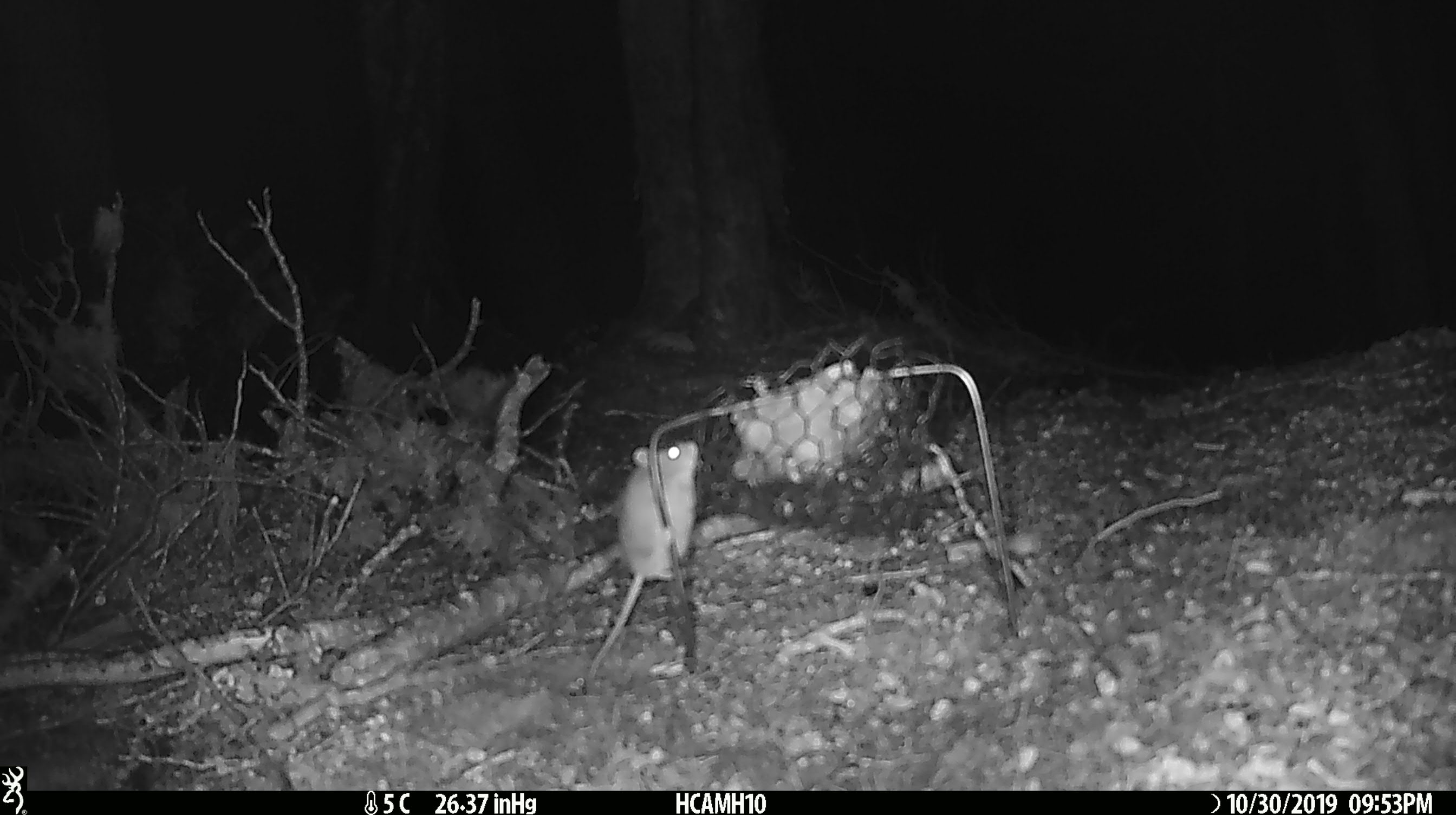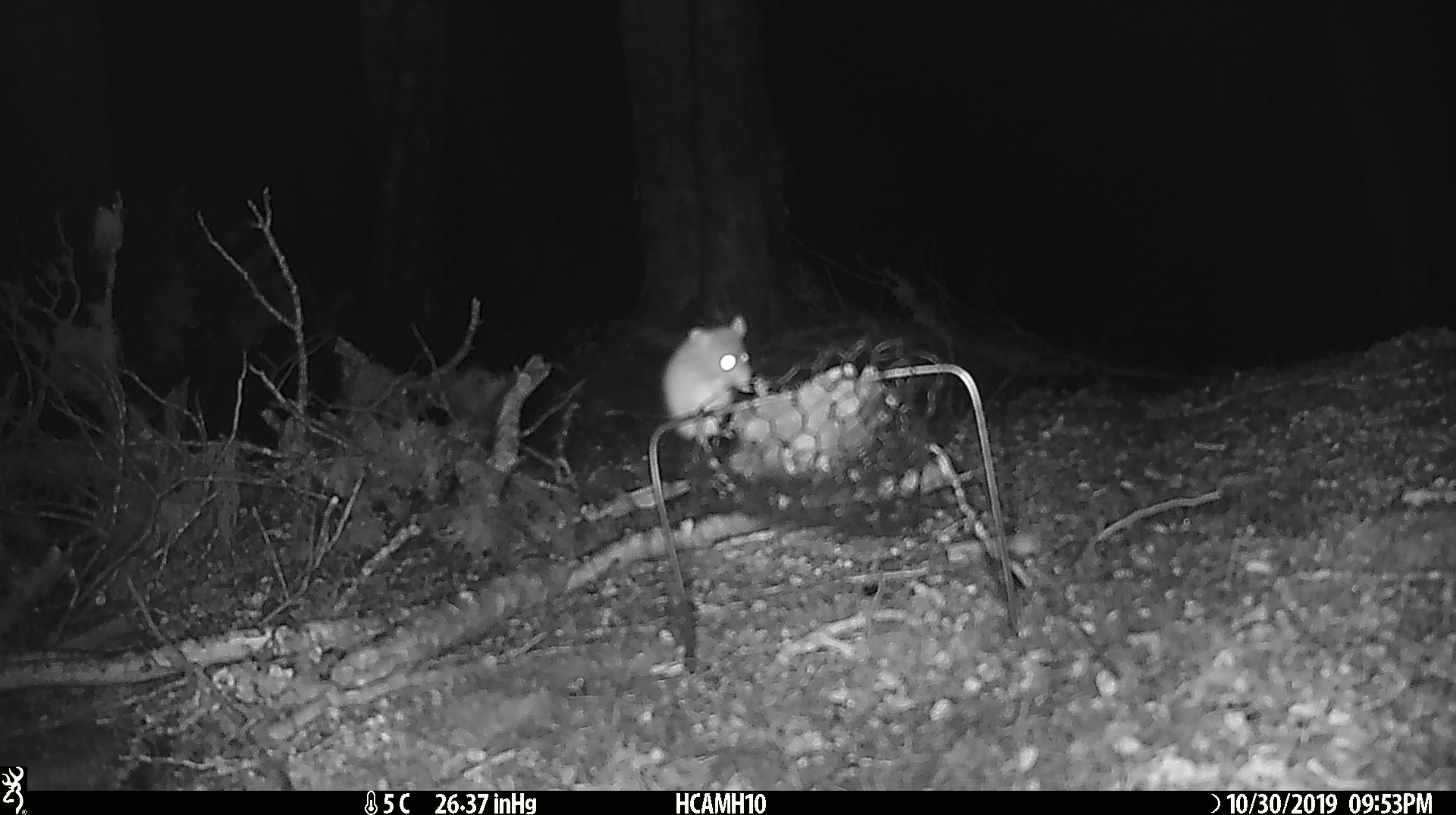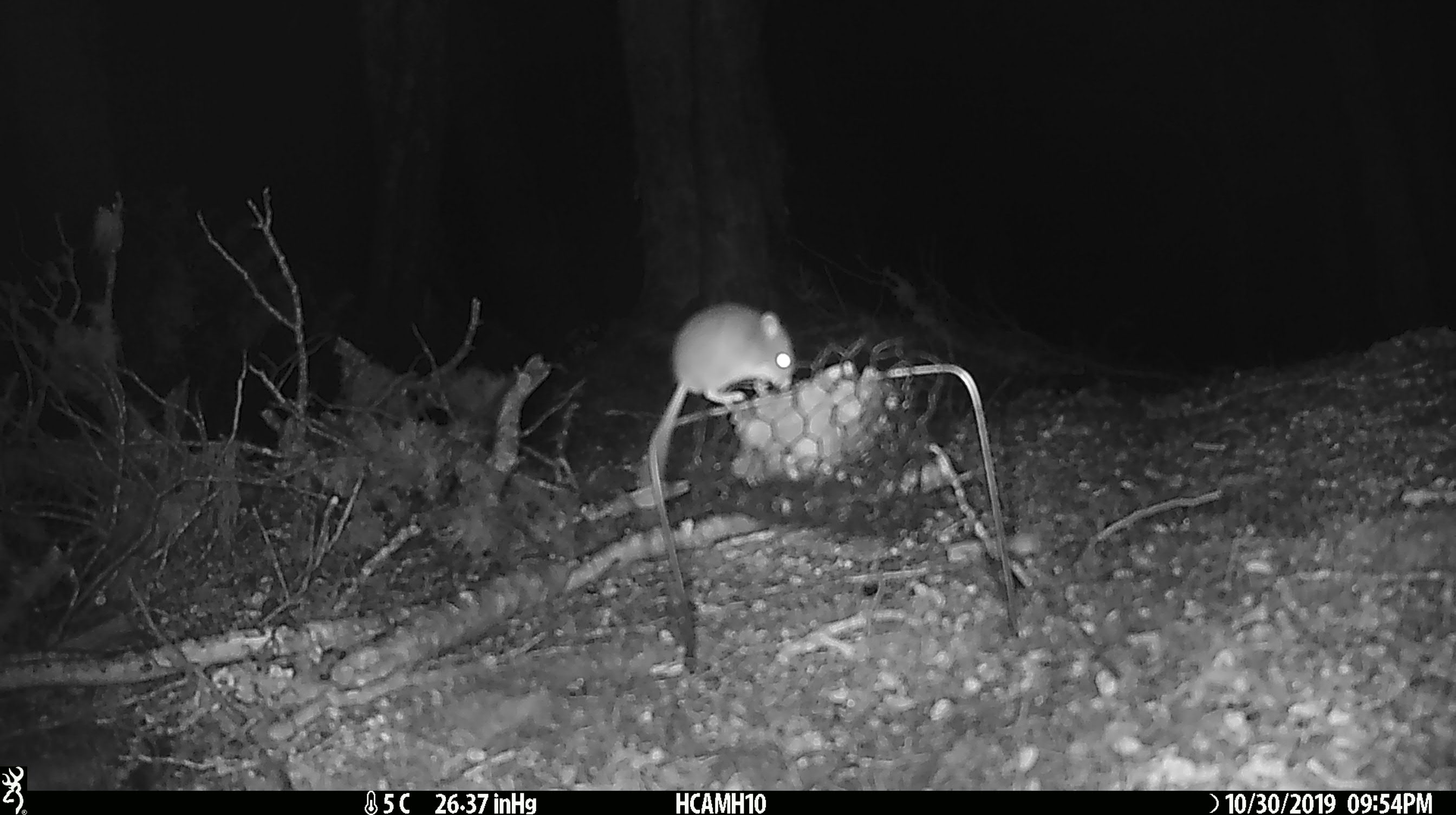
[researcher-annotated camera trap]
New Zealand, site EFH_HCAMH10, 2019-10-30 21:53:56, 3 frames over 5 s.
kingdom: Animalia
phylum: Chordata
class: Mammalia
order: Rodentia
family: Muridae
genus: Mus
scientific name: Mus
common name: mouse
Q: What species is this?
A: Mouse (Mus).